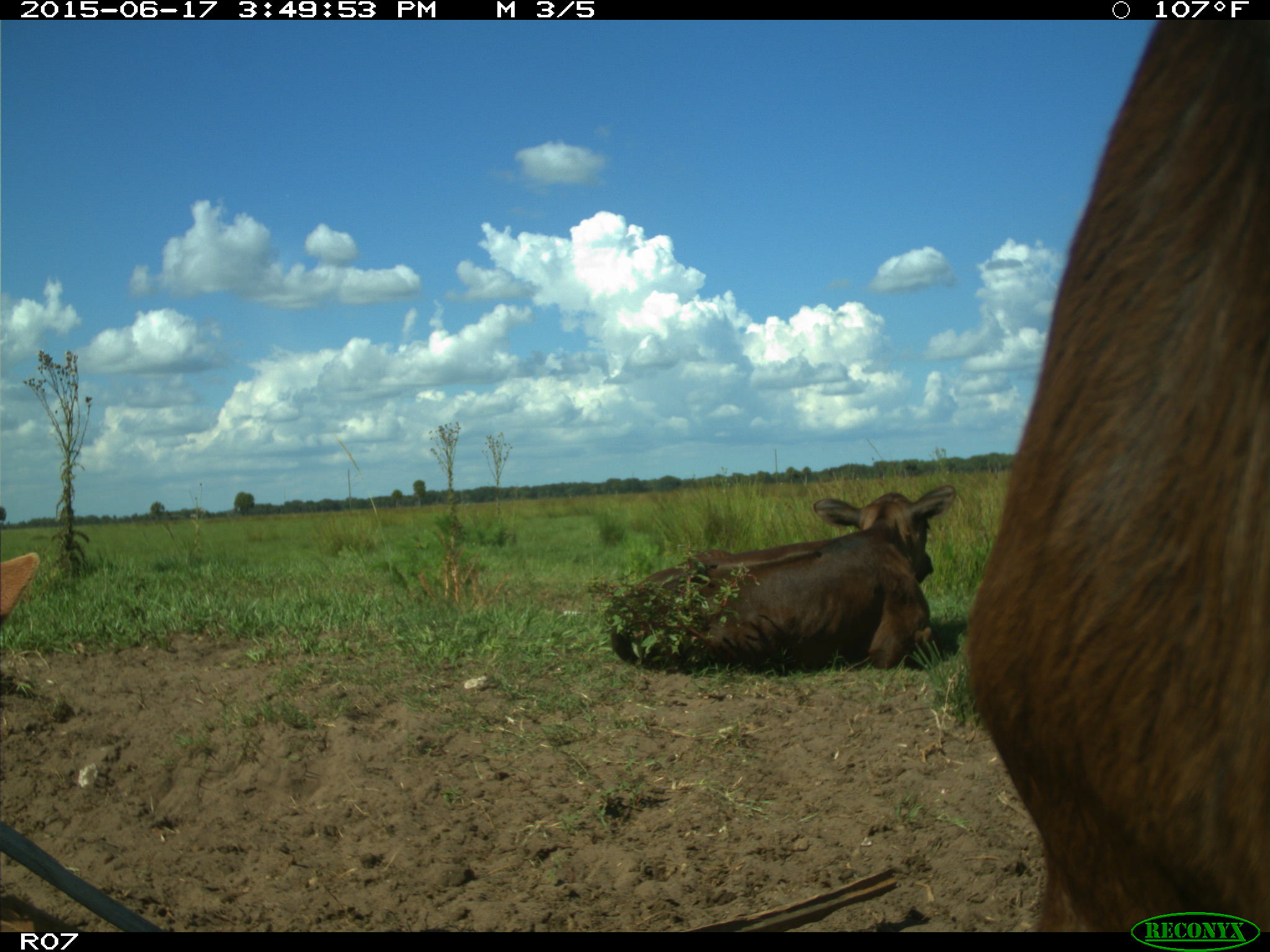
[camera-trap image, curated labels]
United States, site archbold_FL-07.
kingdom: Animalia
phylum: Chordata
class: Mammalia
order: Artiodactyla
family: Bovidae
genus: Bos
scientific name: Bos taurus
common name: domestic cow